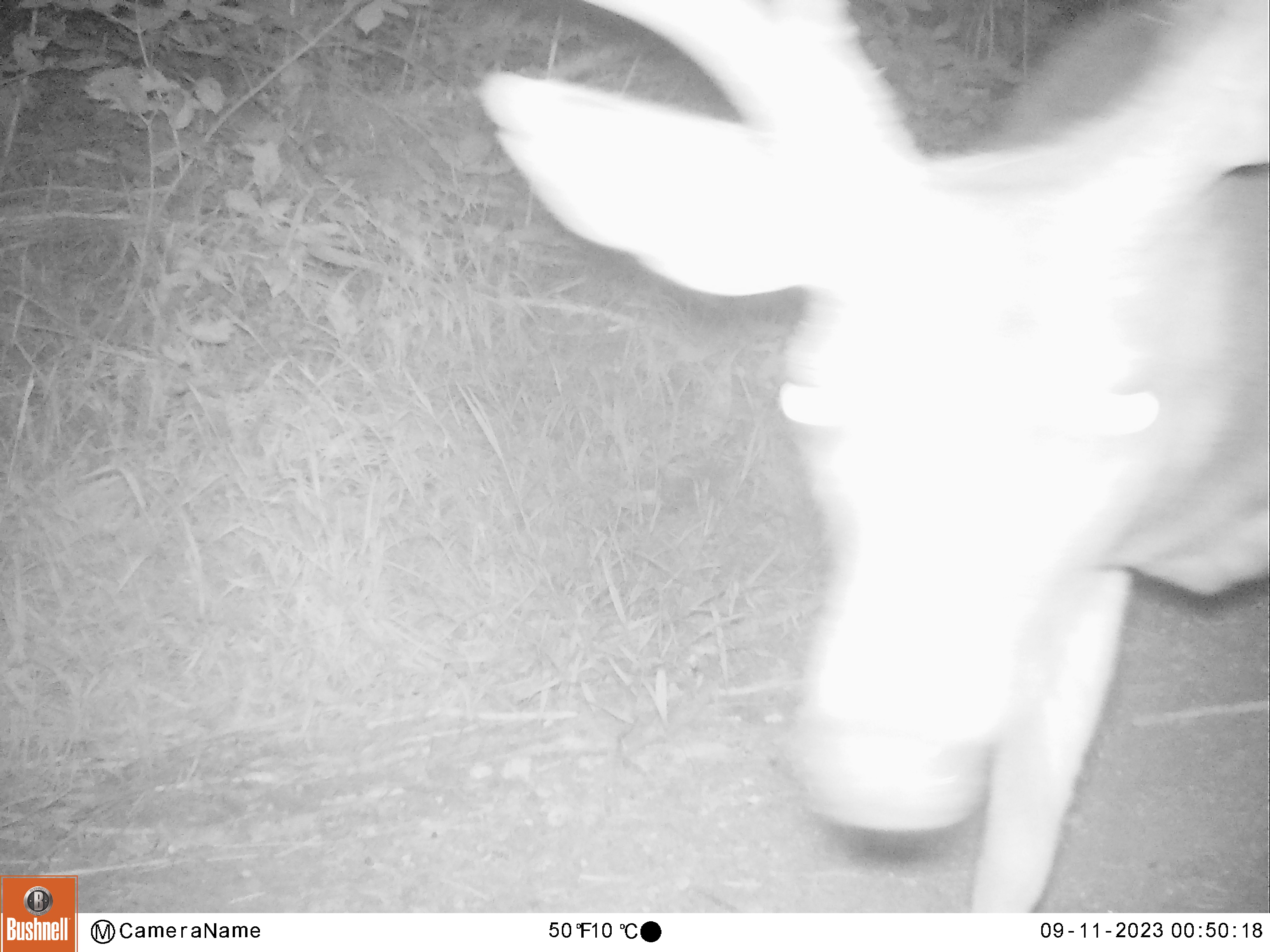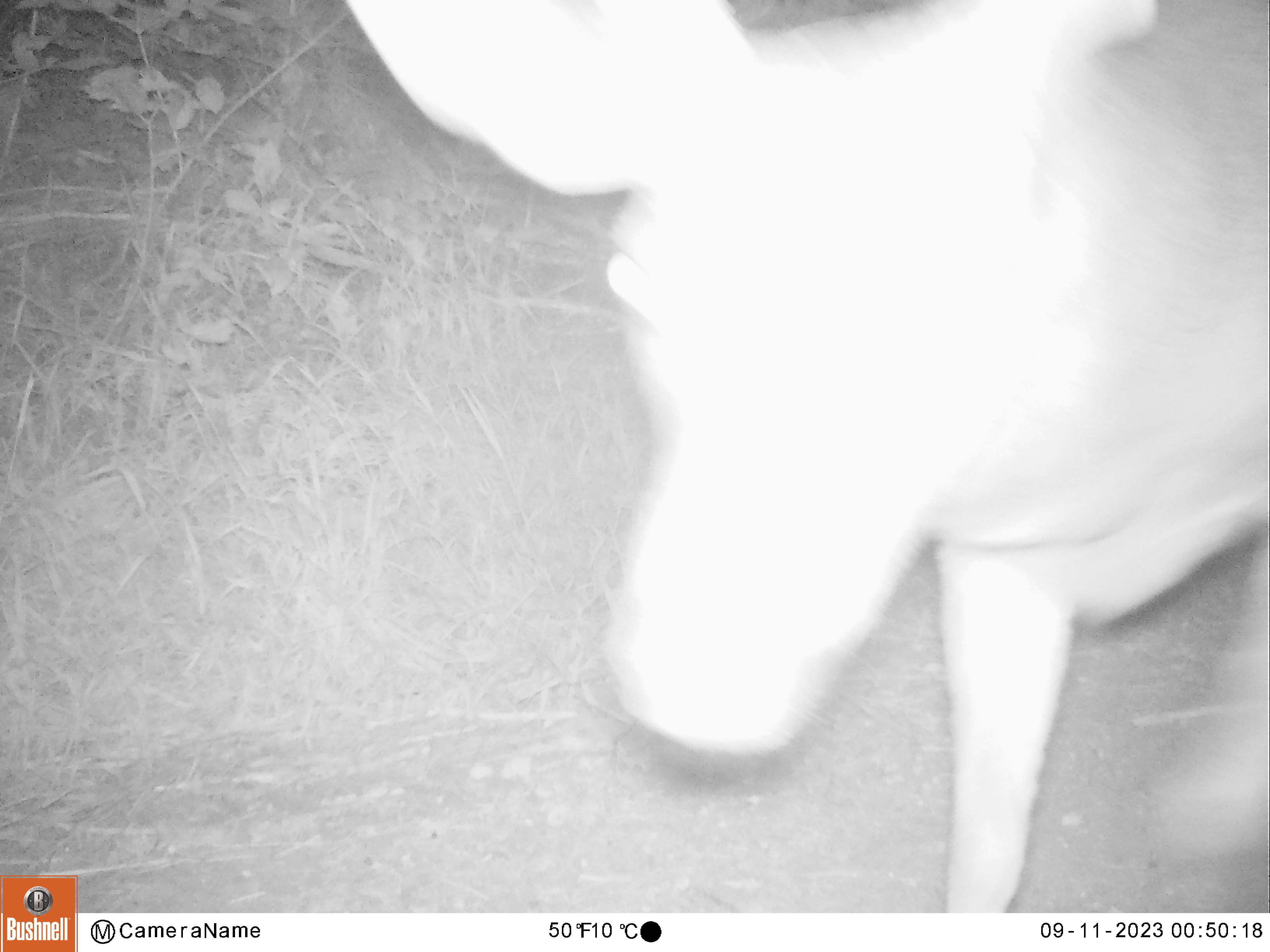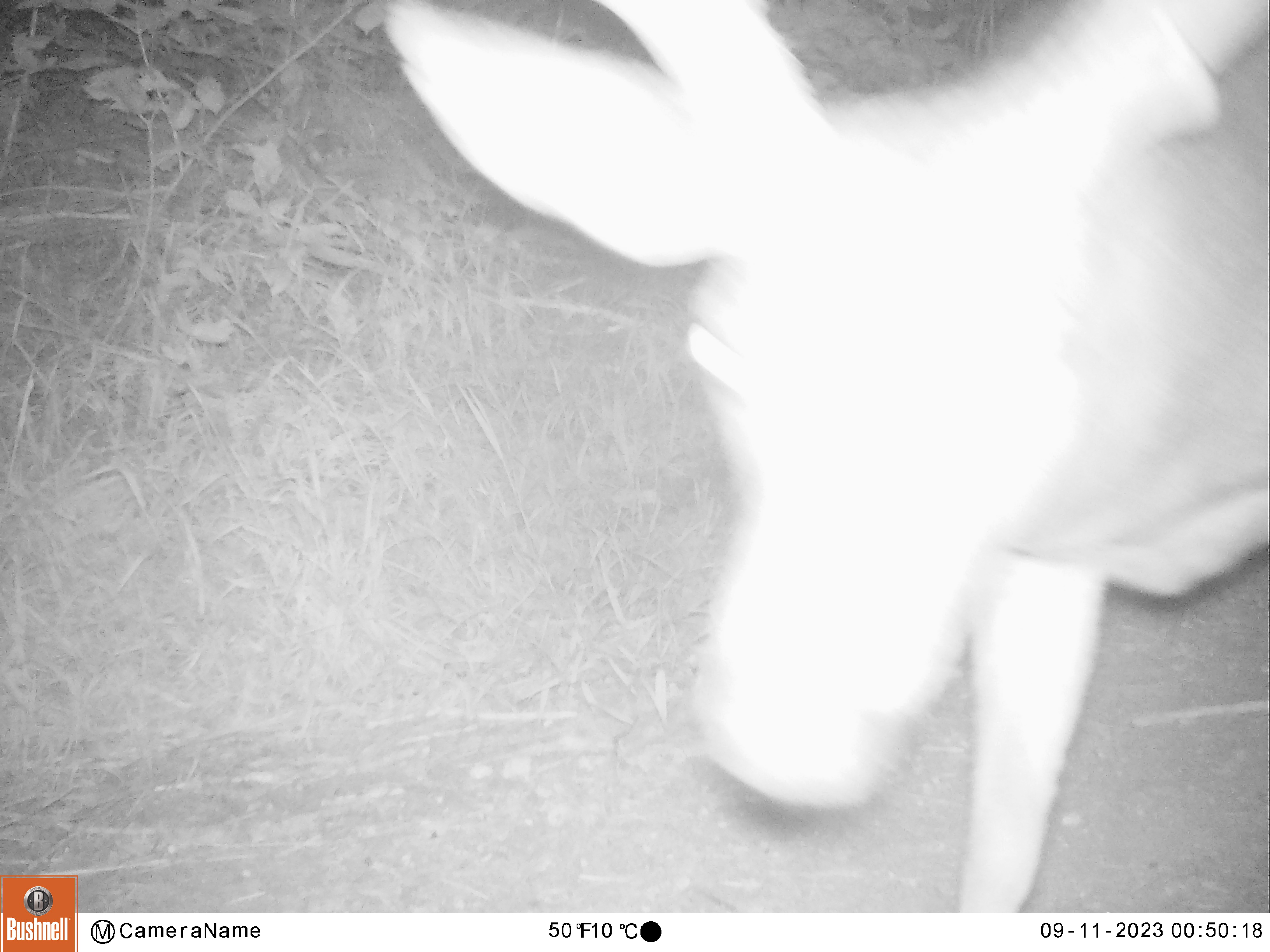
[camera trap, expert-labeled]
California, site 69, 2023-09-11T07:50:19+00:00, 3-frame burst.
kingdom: Animalia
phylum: Chordata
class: Mammalia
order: Artiodactyla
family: Cervidae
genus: Odocoileus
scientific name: Odocoileus hemionus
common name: mule deer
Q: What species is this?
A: Mule deer (Odocoileus hemionus).